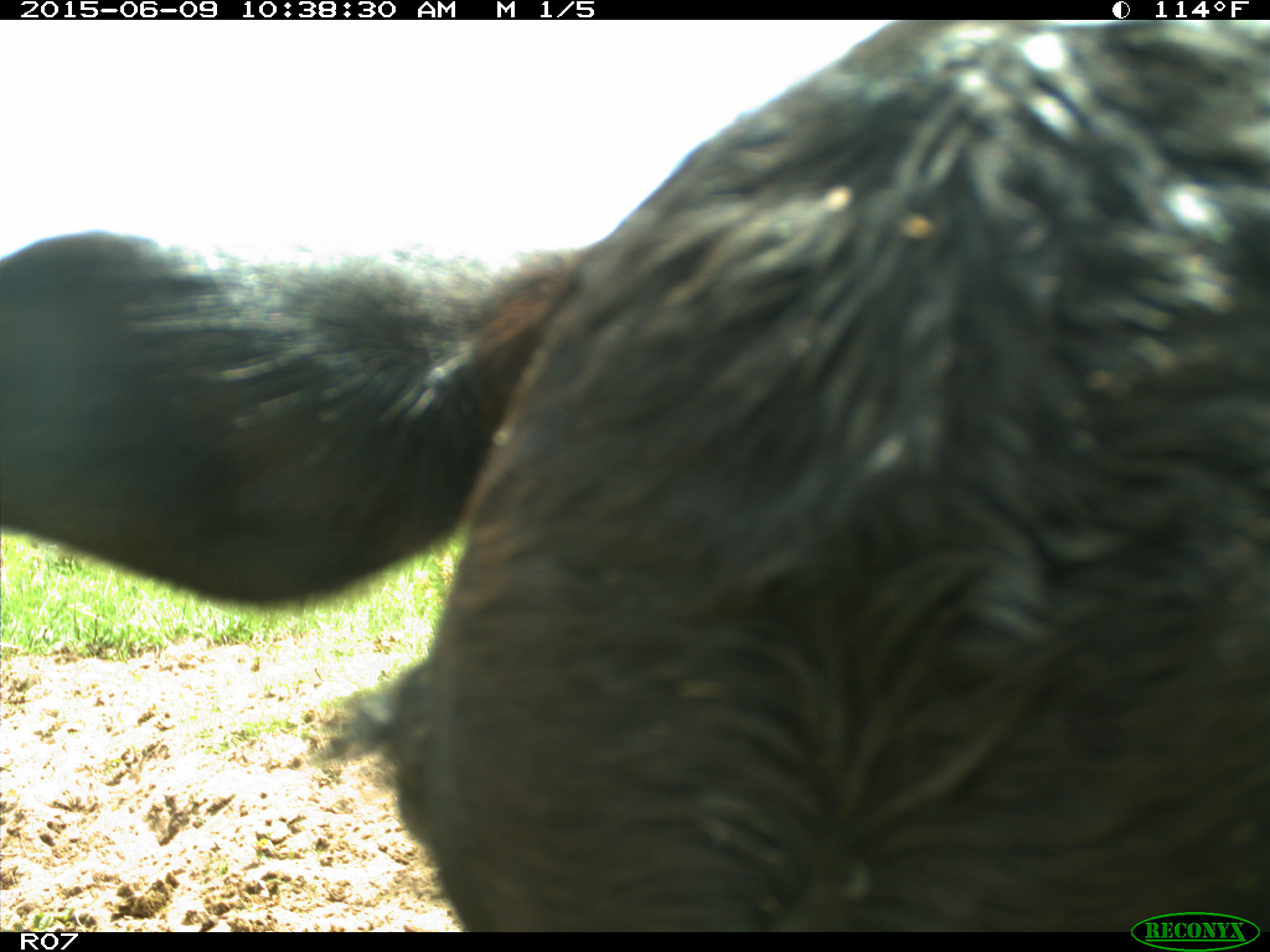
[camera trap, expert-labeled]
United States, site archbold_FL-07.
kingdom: Animalia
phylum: Chordata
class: Mammalia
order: Artiodactyla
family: Bovidae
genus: Bos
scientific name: Bos taurus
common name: domestic cow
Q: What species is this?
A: Bos taurus (domestic cow).